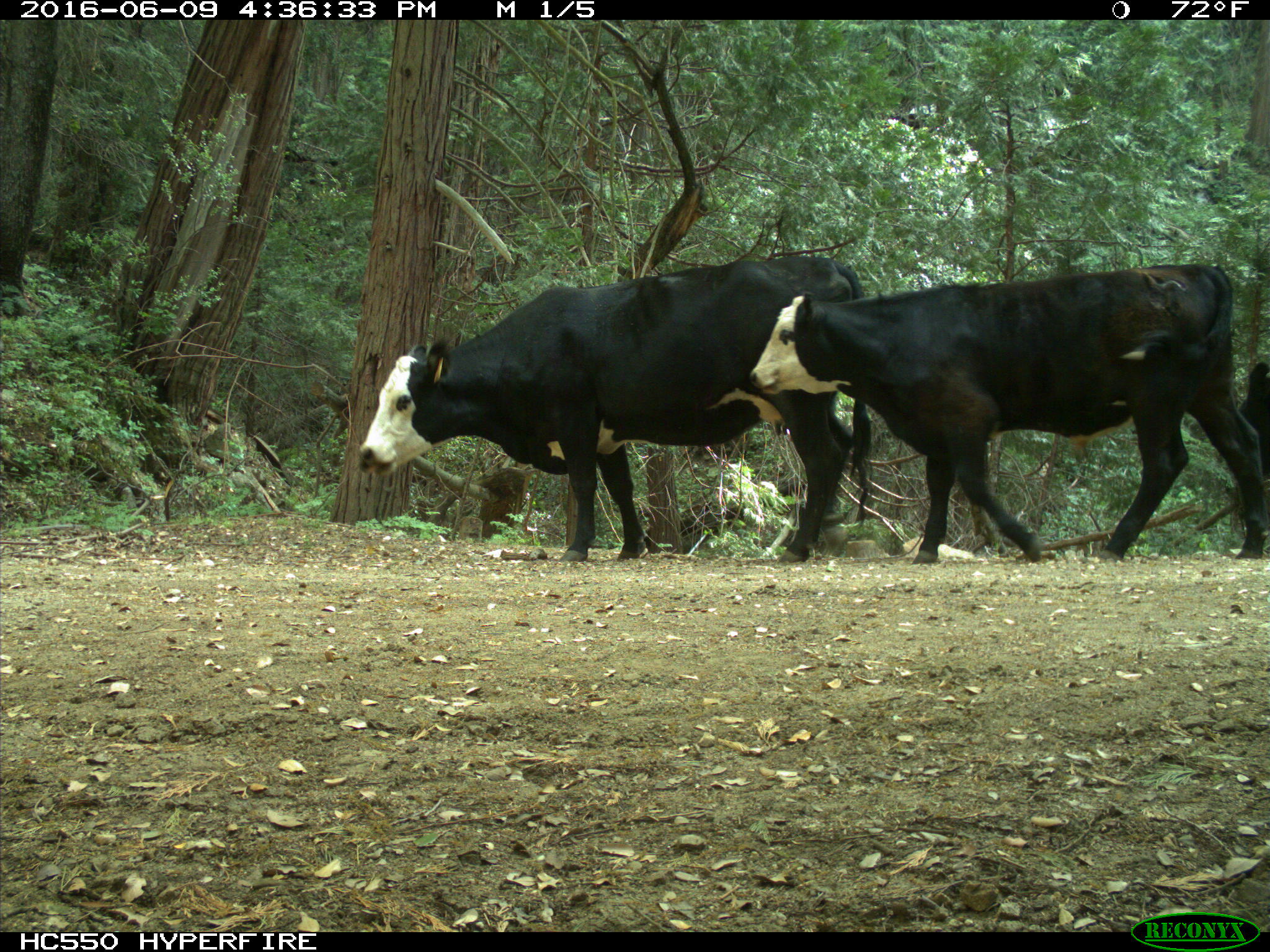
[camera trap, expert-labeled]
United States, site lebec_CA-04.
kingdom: Animalia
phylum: Chordata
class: Mammalia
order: Artiodactyla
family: Bovidae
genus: Bos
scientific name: Bos taurus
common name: domestic cow